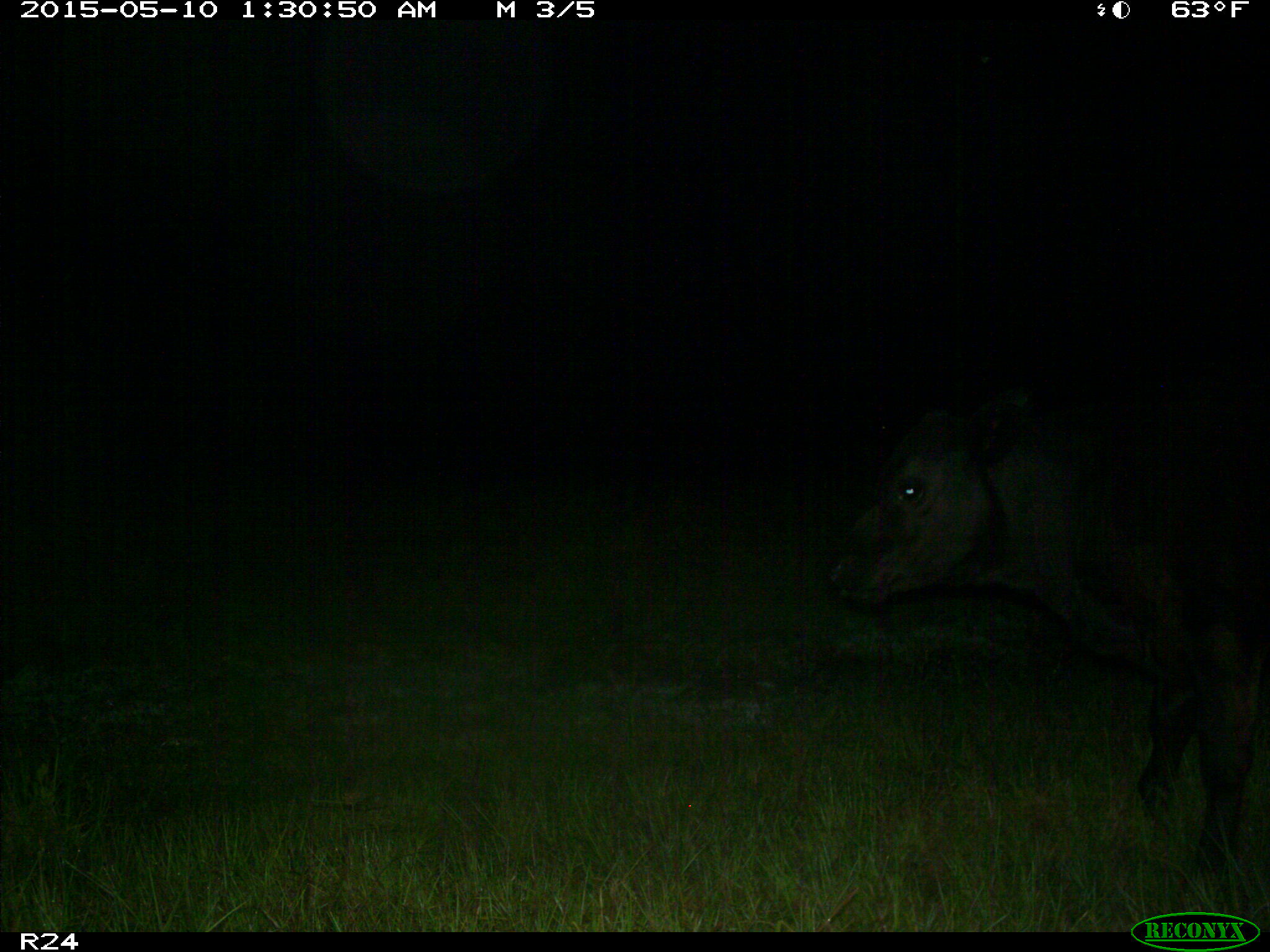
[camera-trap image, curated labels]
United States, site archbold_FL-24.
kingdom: Animalia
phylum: Chordata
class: Mammalia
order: Artiodactyla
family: Bovidae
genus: Bos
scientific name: Bos taurus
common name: domestic cow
Bos taurus (domestic cow).